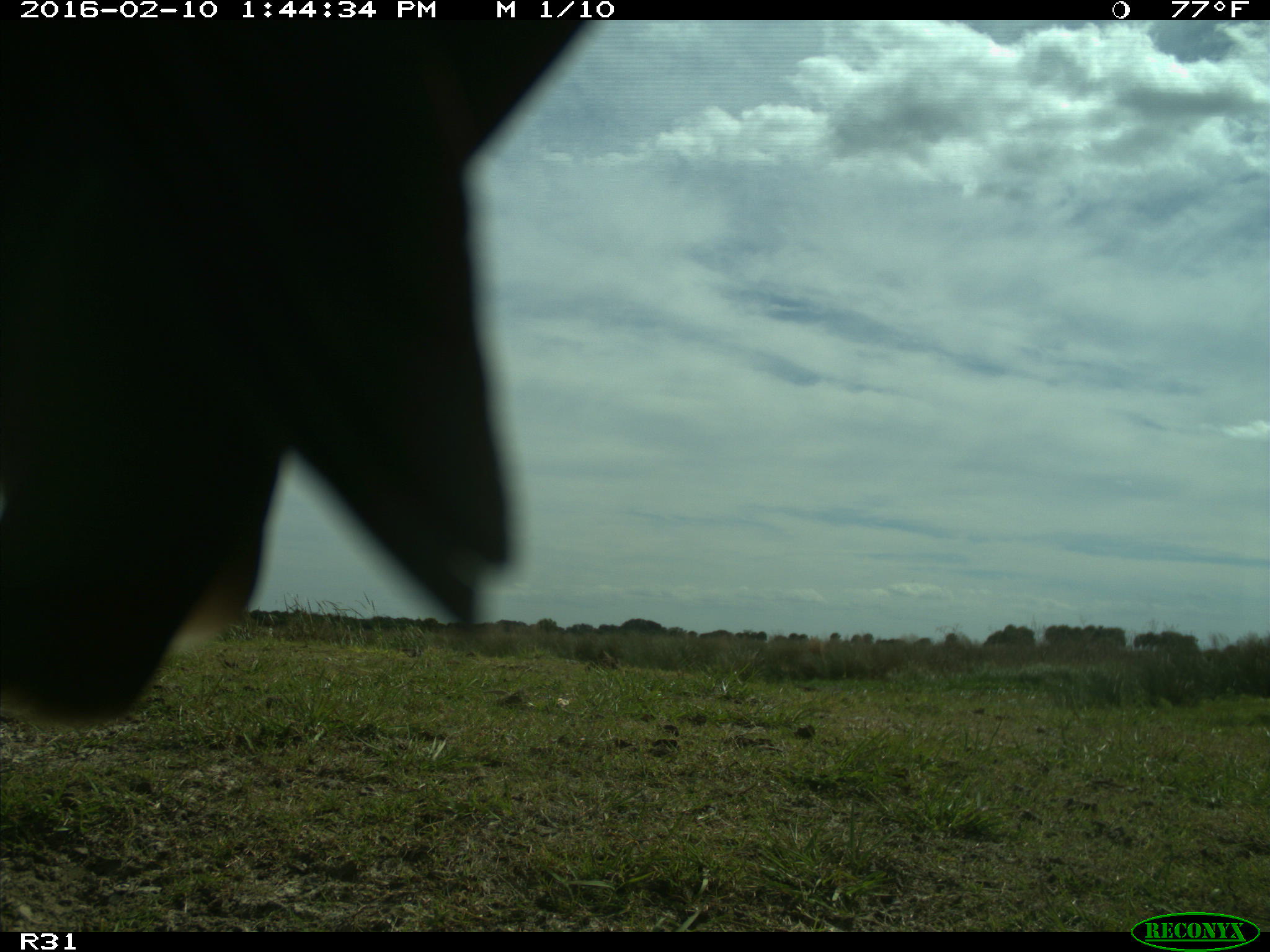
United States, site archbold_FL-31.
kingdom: Animalia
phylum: Chordata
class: Aves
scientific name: Aves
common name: birds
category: unidentified bird